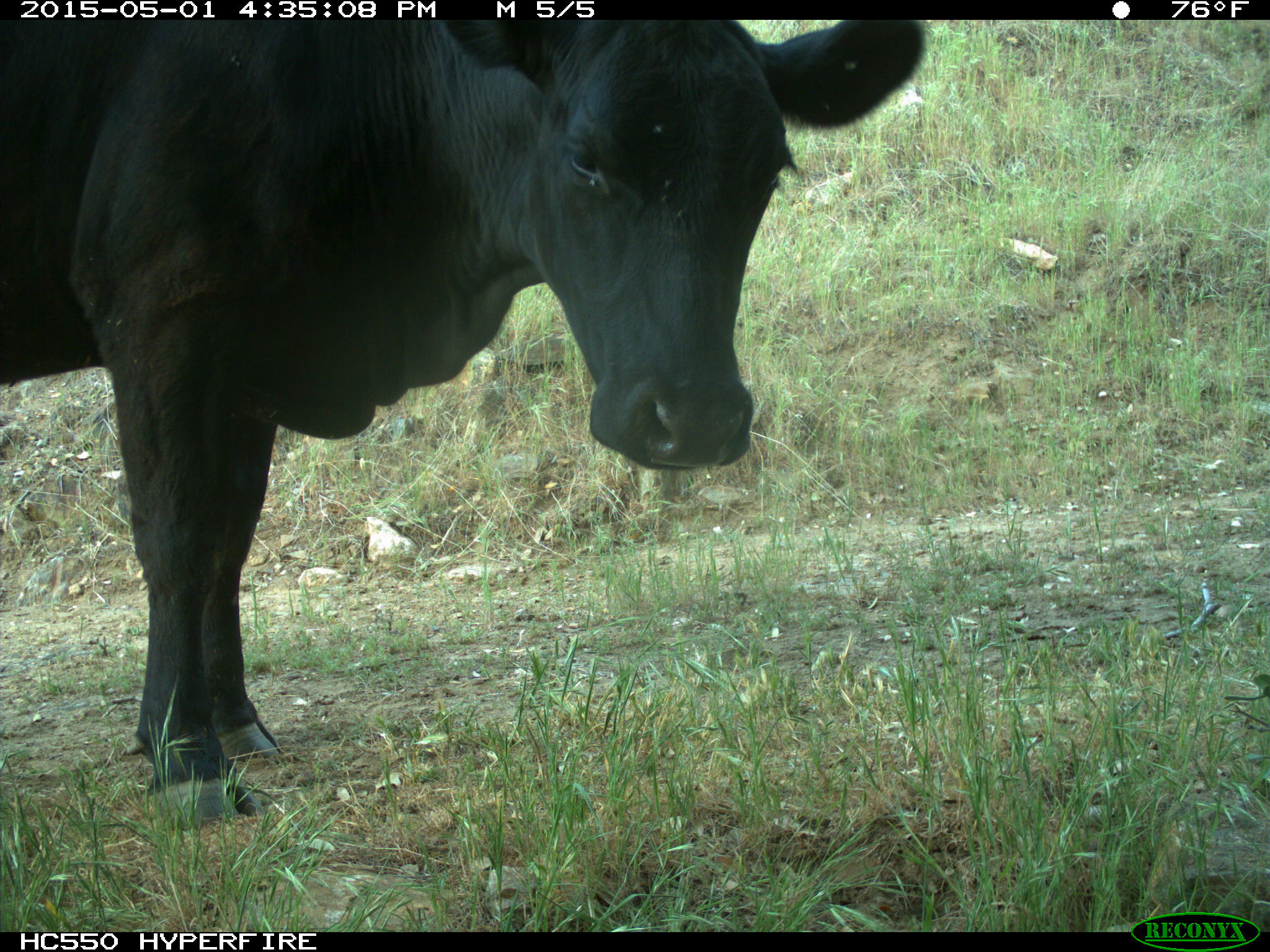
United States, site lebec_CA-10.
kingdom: Animalia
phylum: Chordata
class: Mammalia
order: Artiodactyla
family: Bovidae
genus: Bos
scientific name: Bos taurus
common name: domestic cow